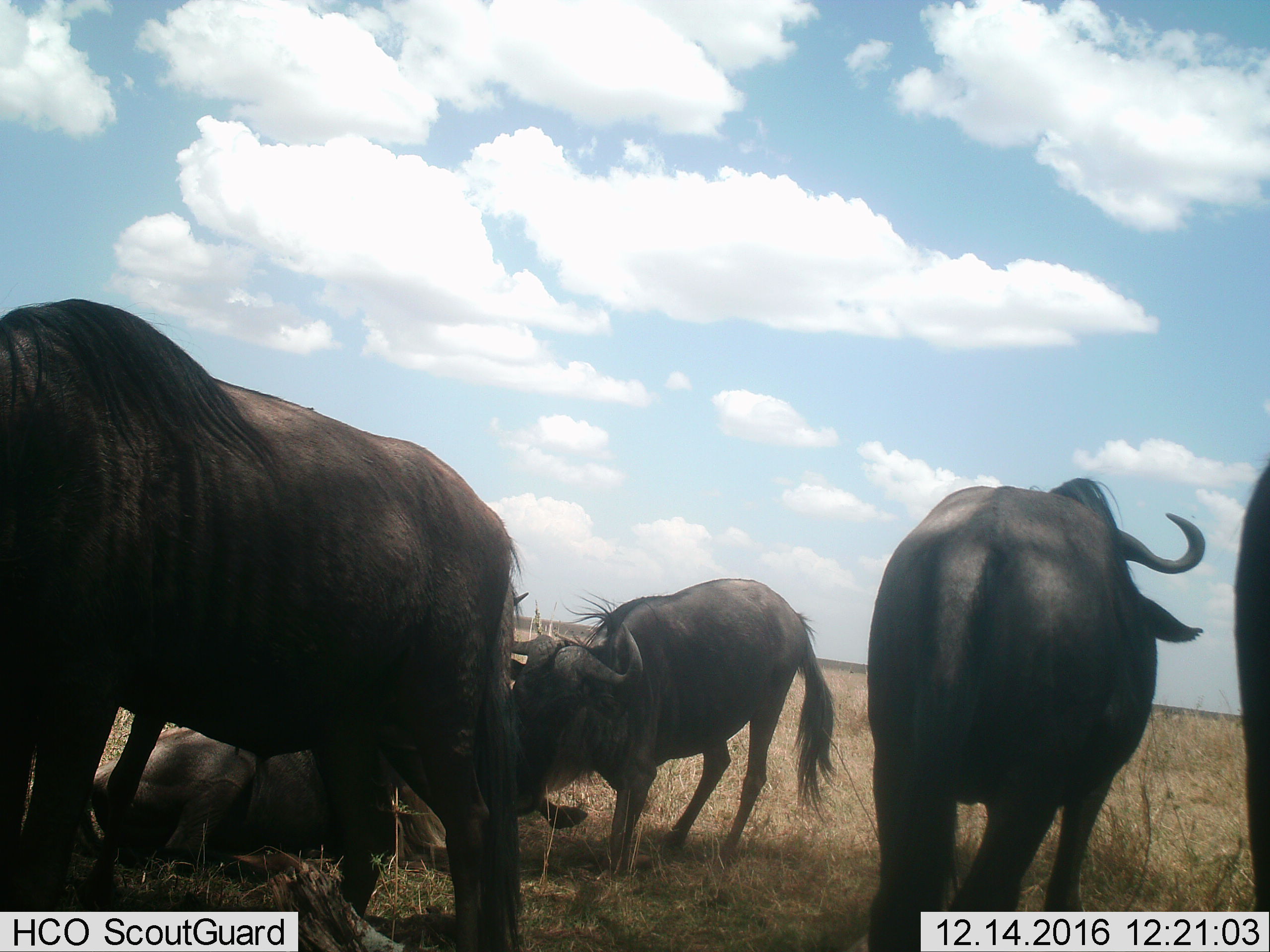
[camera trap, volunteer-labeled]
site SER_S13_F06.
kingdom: Animalia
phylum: Chordata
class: Mammalia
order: Artiodactyla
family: Bovidae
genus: Connochaetes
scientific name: Connochaetes taurinus taurinus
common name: blue wildebeest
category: wildebeestblue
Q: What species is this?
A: Wildebeestblue (blue wildebeest) (Connochaetes taurinus taurinus).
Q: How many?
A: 5.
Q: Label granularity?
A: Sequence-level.